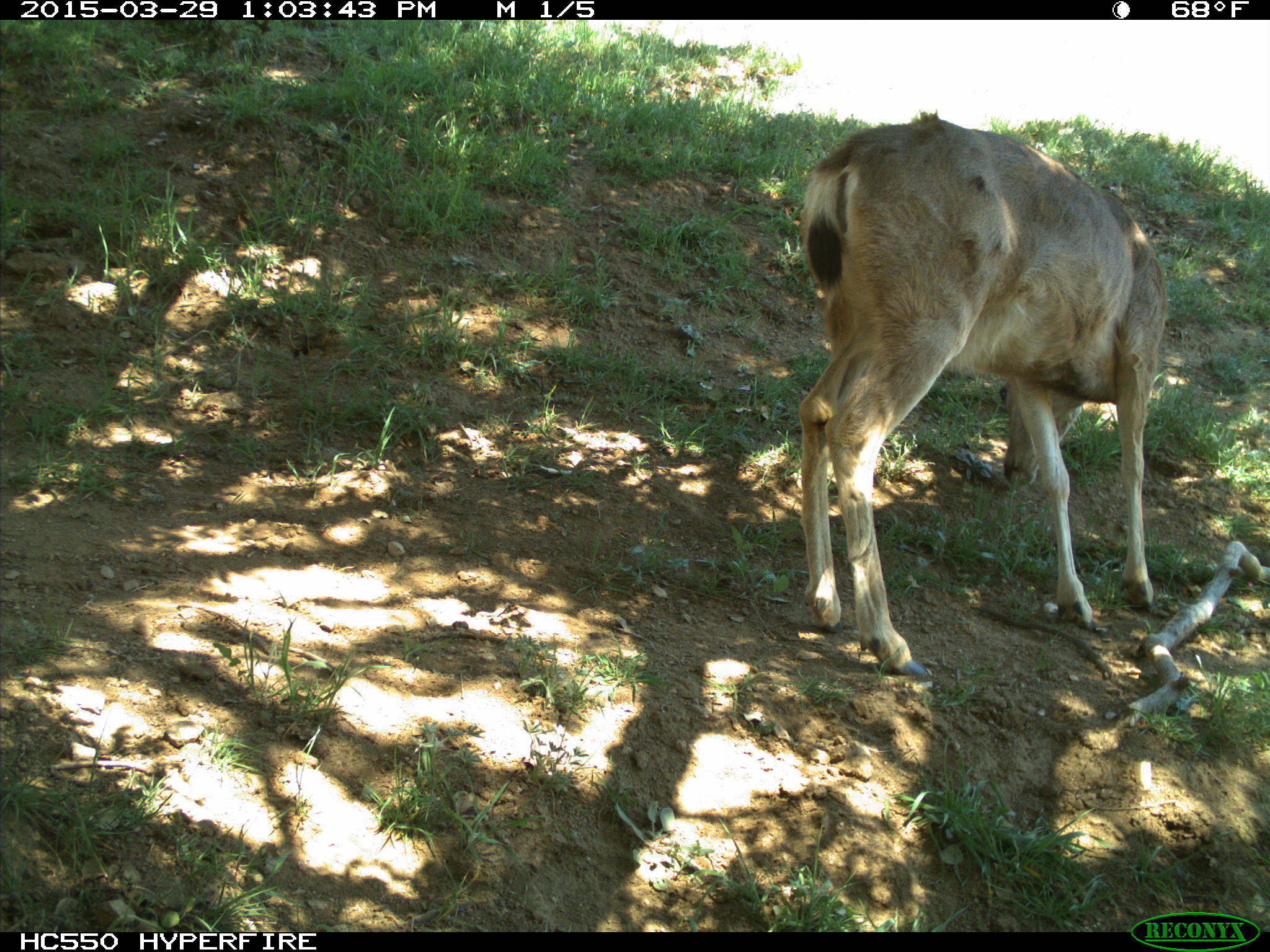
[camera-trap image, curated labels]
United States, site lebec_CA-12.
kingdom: Animalia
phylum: Chordata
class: Mammalia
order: Artiodactyla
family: Cervidae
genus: Odocoileus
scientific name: Odocoileus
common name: deer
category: unidentified deer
Unidentified deer (deer) (Odocoileus).